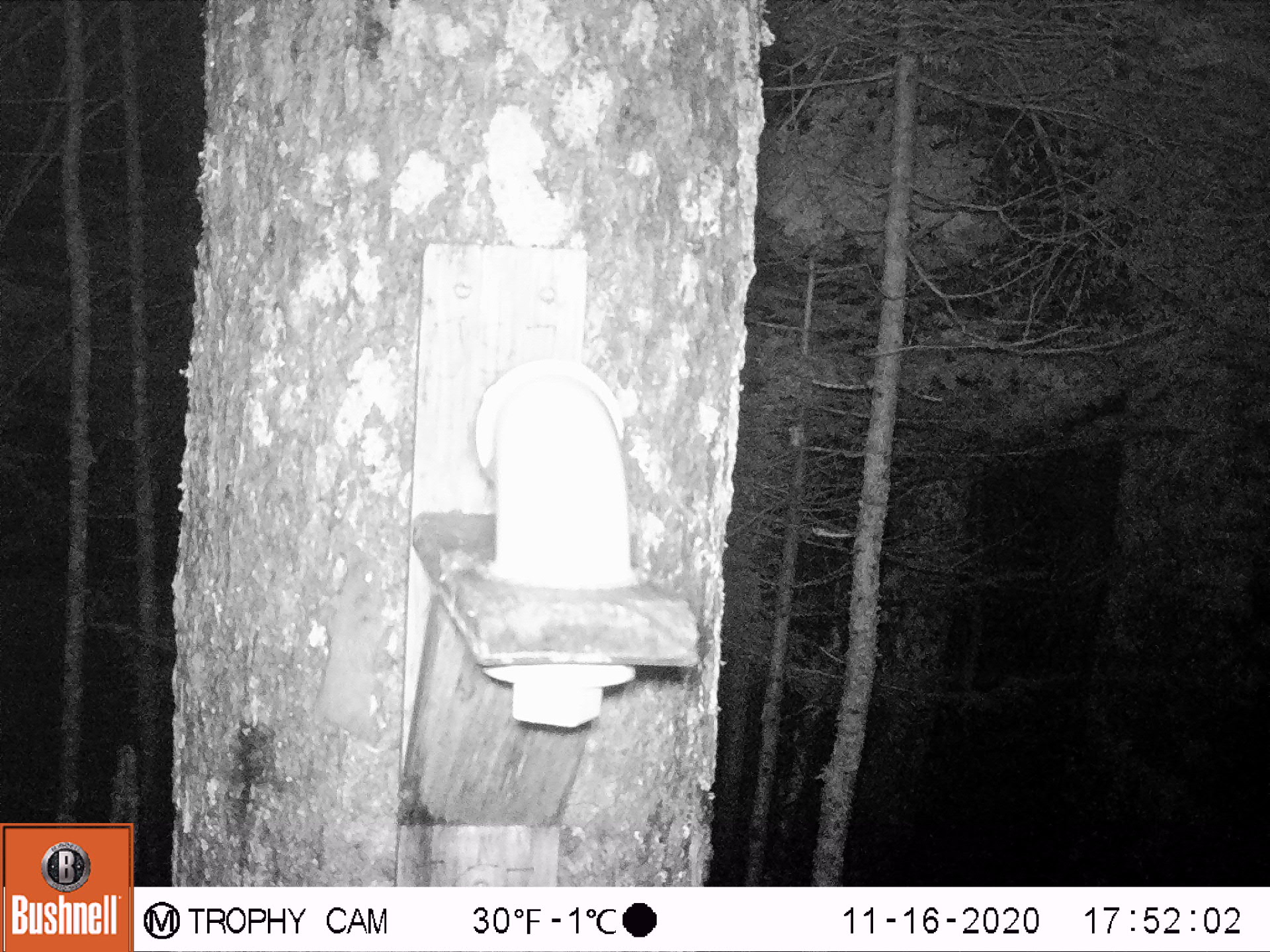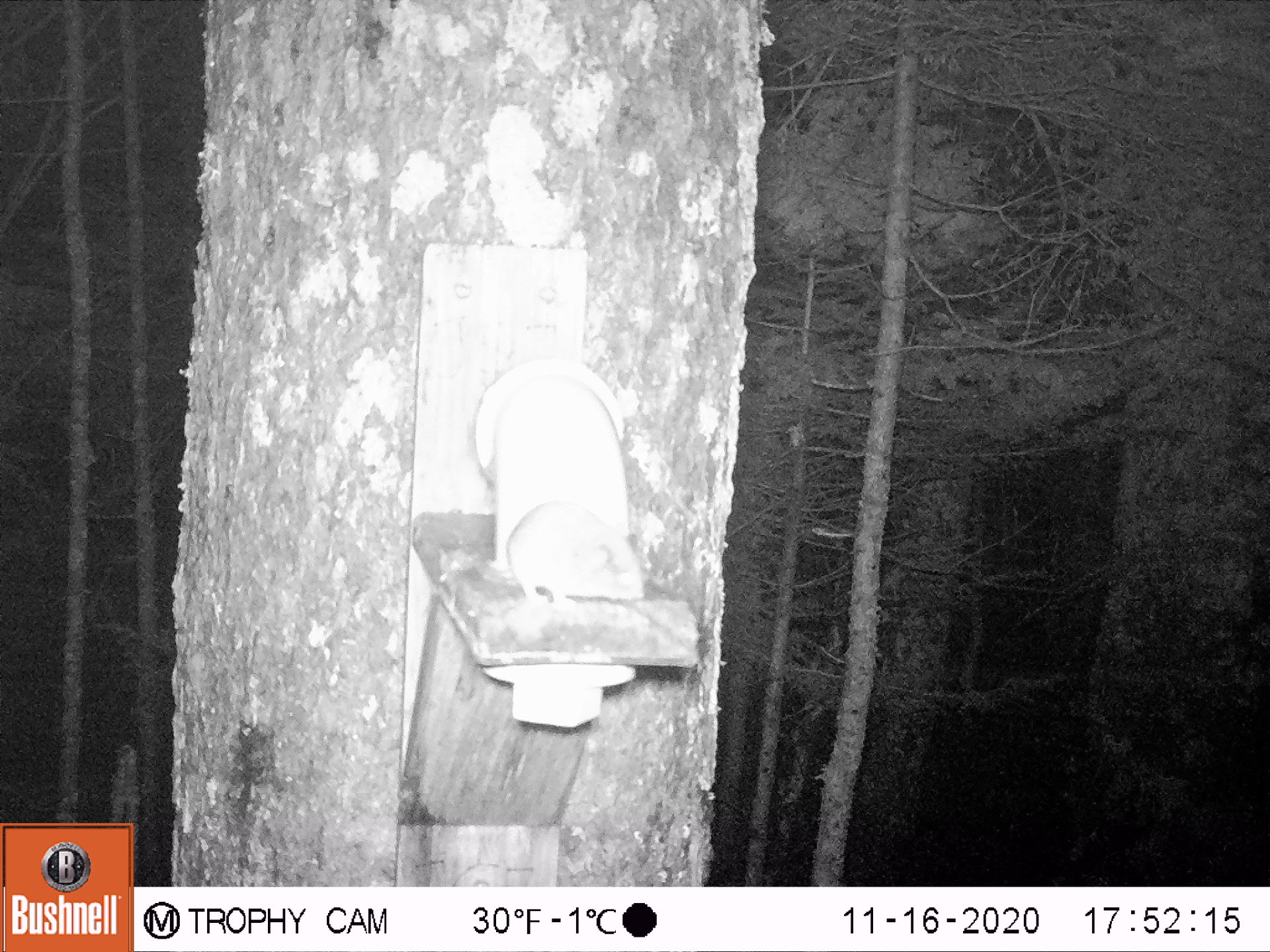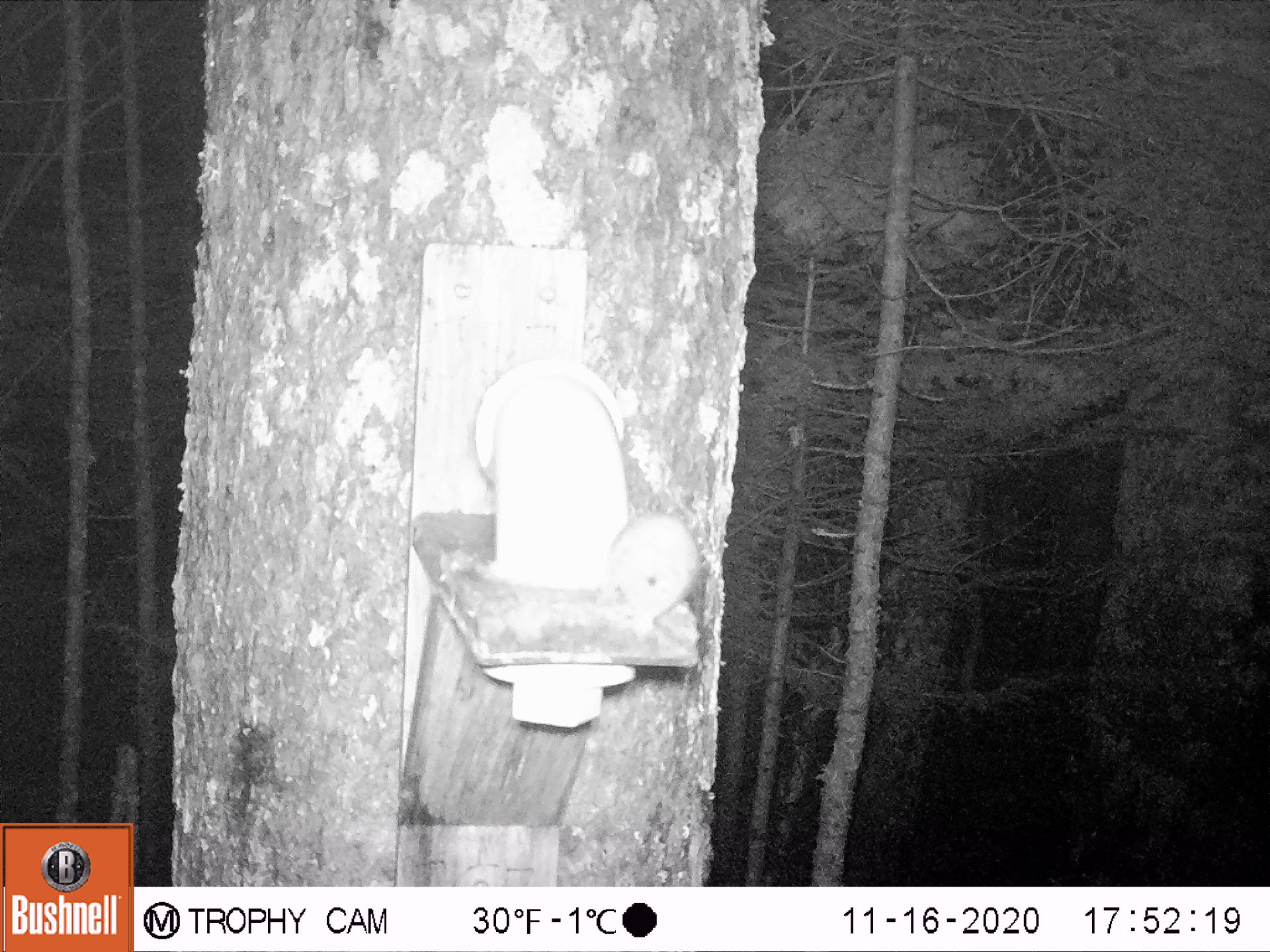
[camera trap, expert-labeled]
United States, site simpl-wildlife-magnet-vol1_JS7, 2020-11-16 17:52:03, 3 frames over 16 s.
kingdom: Animalia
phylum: Chordata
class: Mammalia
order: Rodentia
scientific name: Rodentia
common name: mouse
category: mouse sp.